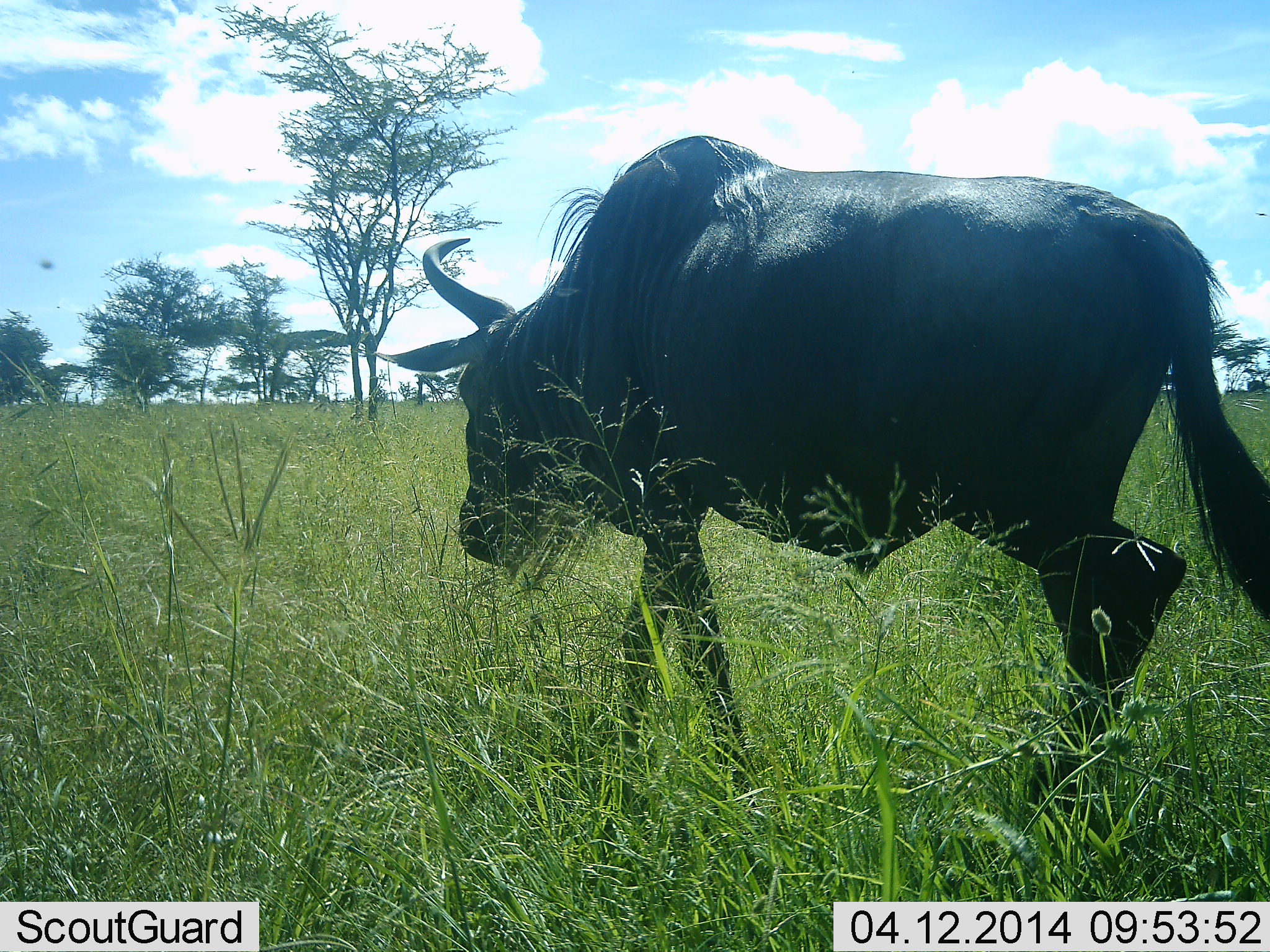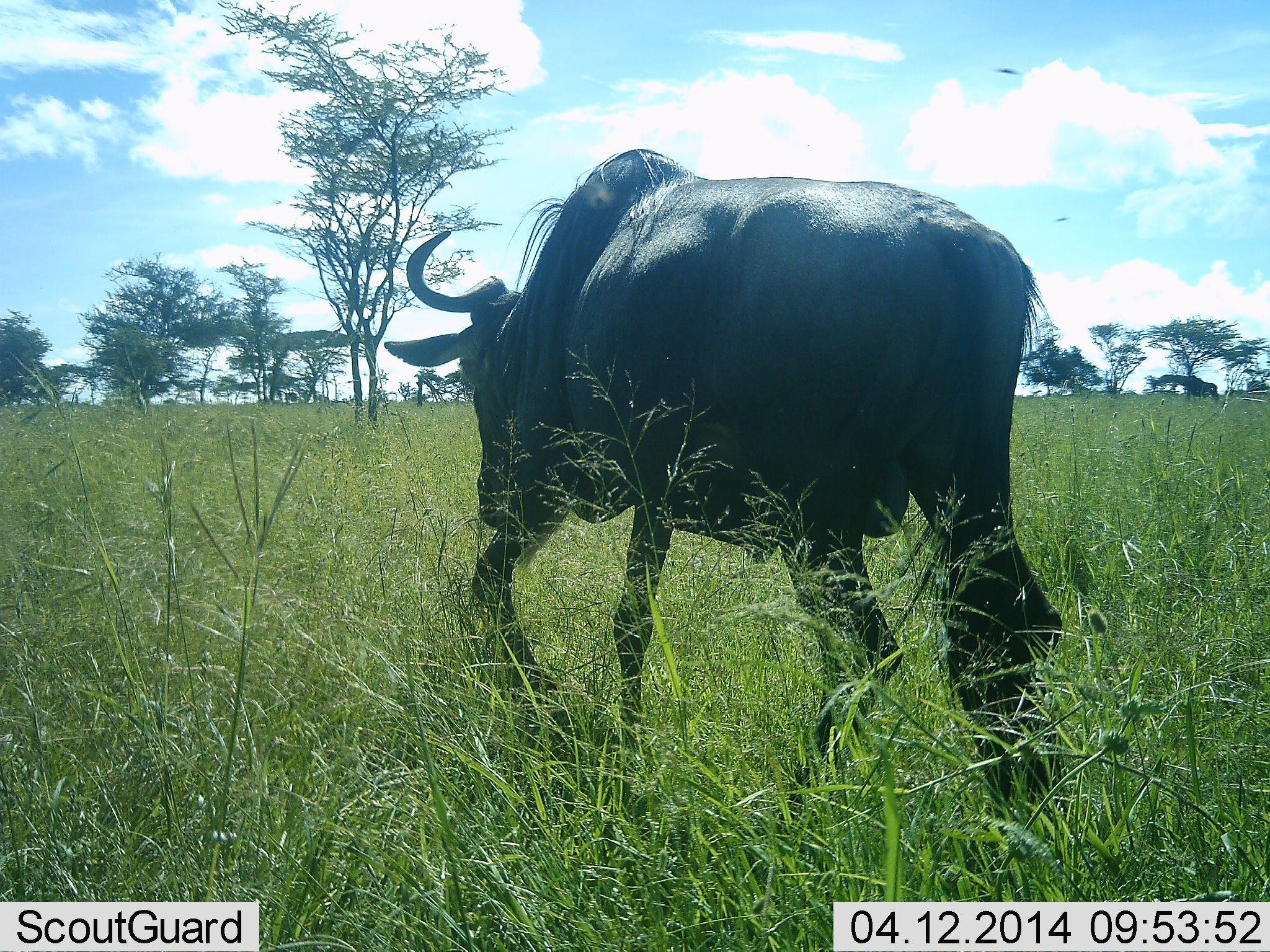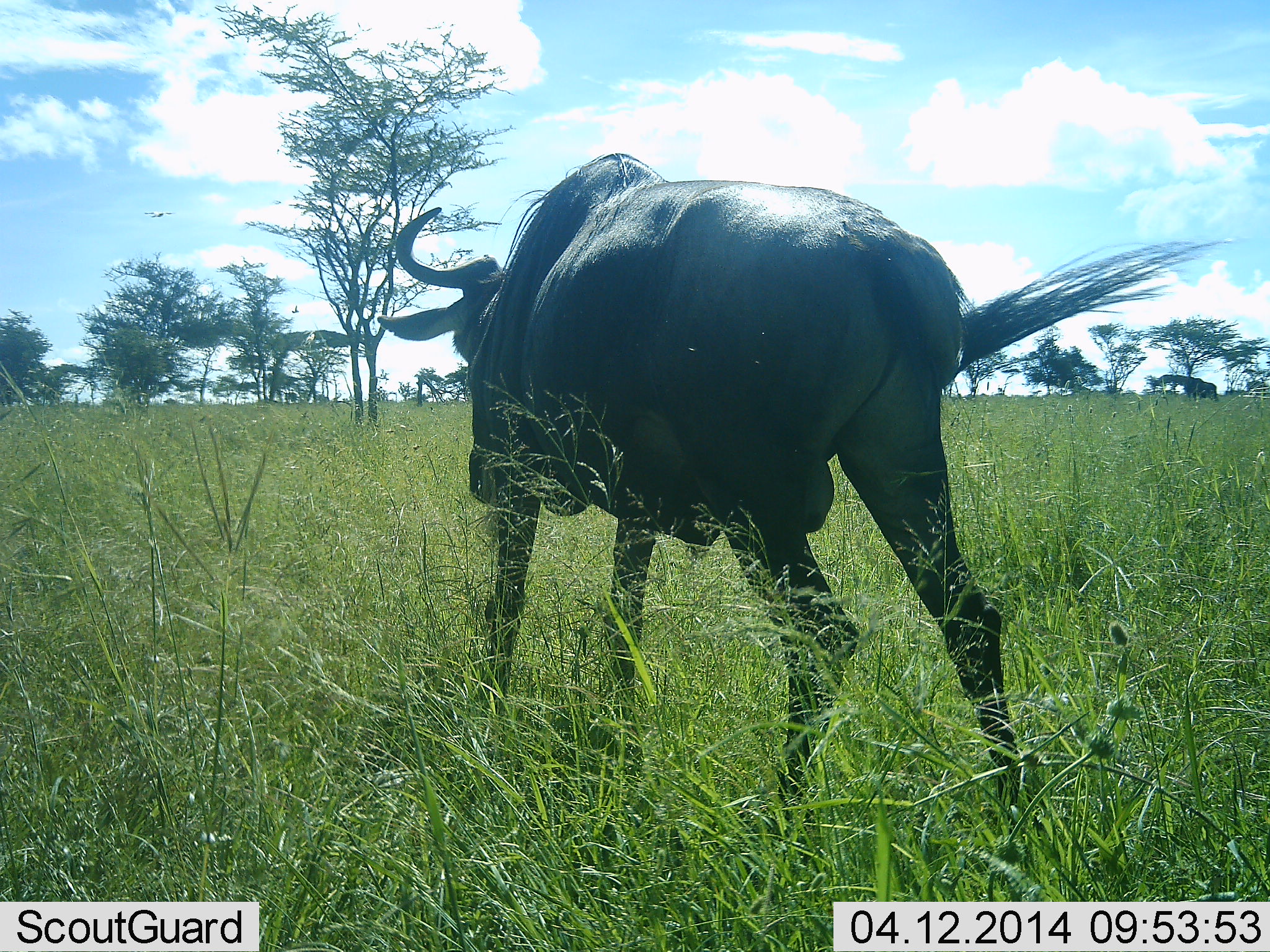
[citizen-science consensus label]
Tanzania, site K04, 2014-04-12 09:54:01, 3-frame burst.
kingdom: Animalia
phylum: Chordata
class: Mammalia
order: Artiodactyla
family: Bovidae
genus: Connochaetes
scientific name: Connochaetes taurinus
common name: blue wildebeest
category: wildebeest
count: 1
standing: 8%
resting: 0%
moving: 92%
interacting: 0%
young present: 0%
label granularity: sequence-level